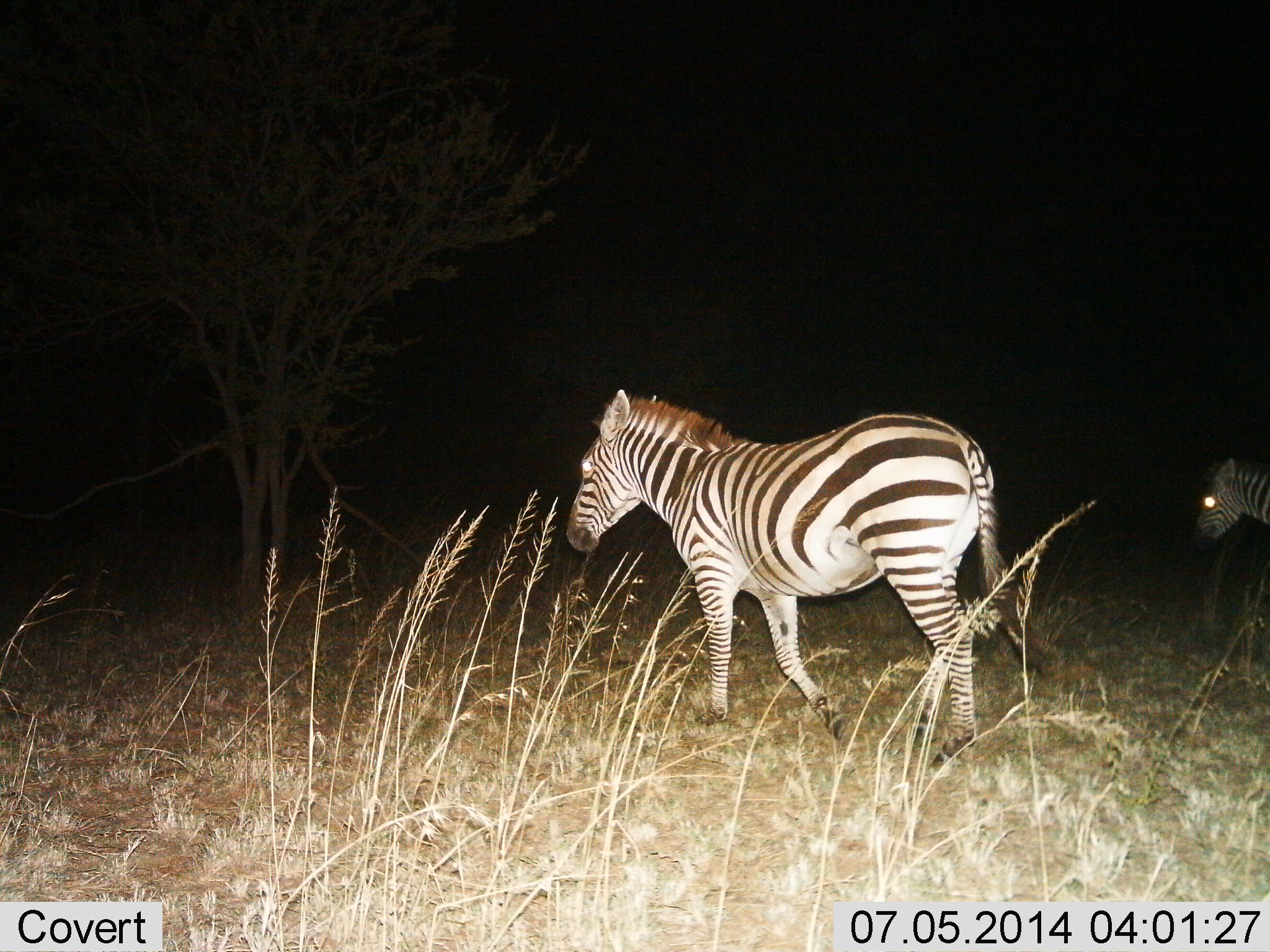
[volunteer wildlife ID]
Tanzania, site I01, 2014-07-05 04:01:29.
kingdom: Animalia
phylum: Chordata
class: Mammalia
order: Perissodactyla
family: Equidae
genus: Equus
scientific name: Equus quagga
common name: plains zebra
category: zebra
Zebra (plains zebra) (Equus quagga), count 2. Behavior (volunteer vote fractions): standing 10%, resting 0%, moving 100%, interacting 0%. Young present (vote fraction): 0%. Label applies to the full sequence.